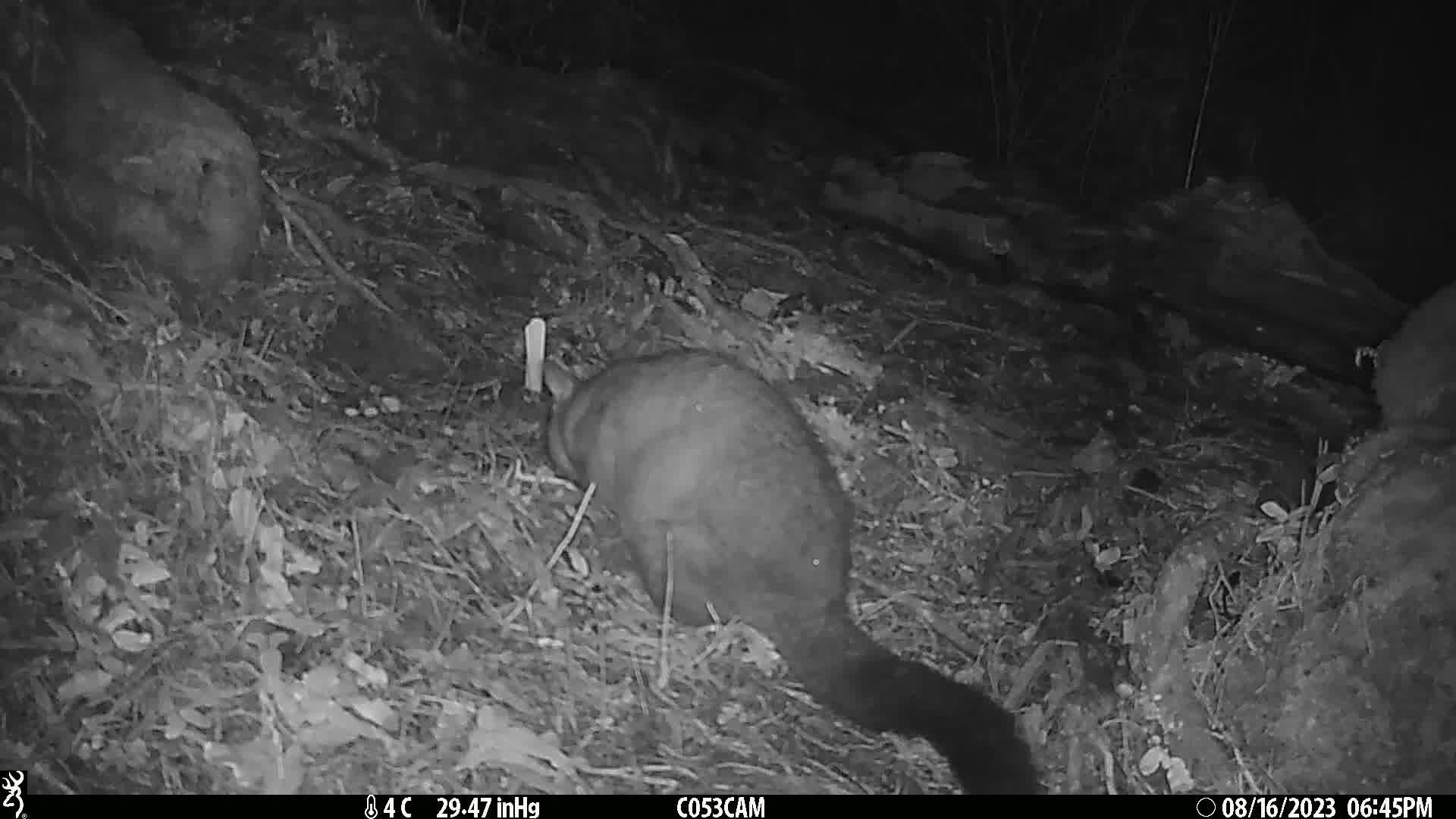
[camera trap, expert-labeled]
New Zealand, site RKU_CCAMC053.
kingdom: Animalia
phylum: Chordata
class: Mammalia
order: Diprotodontia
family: Phalangeridae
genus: Trichosurus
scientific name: Trichosurus vulpecula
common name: common brushtail possum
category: possum